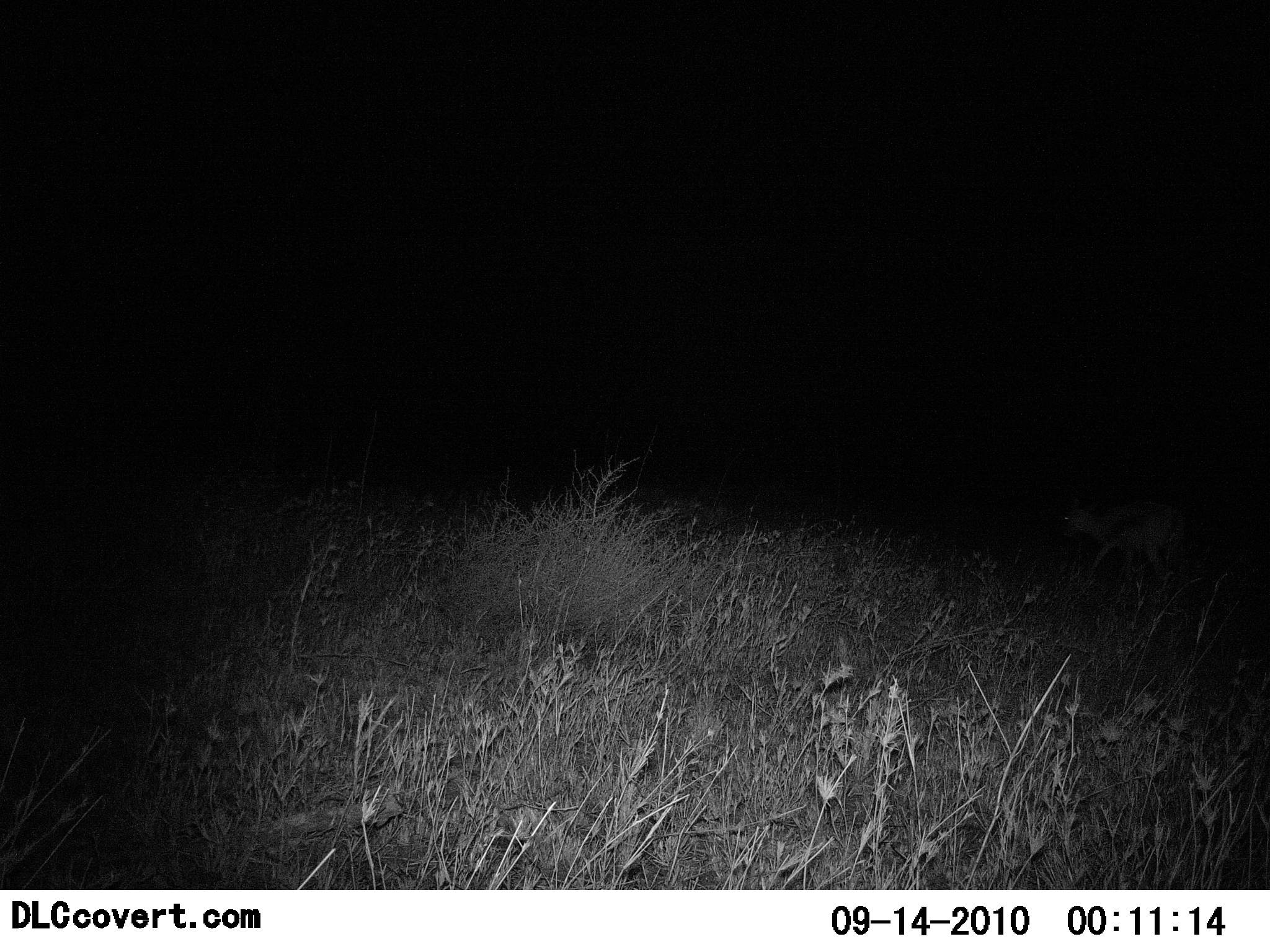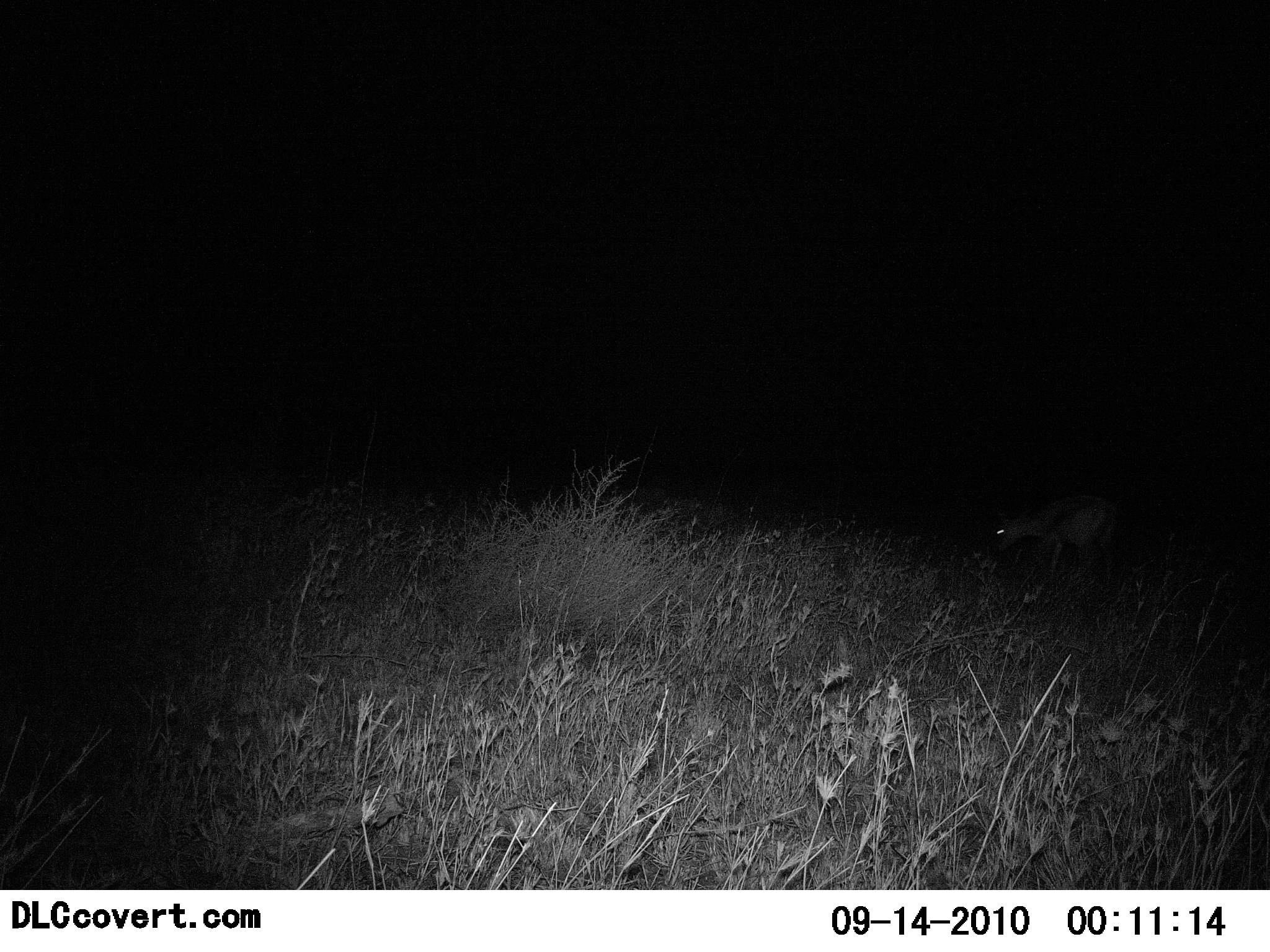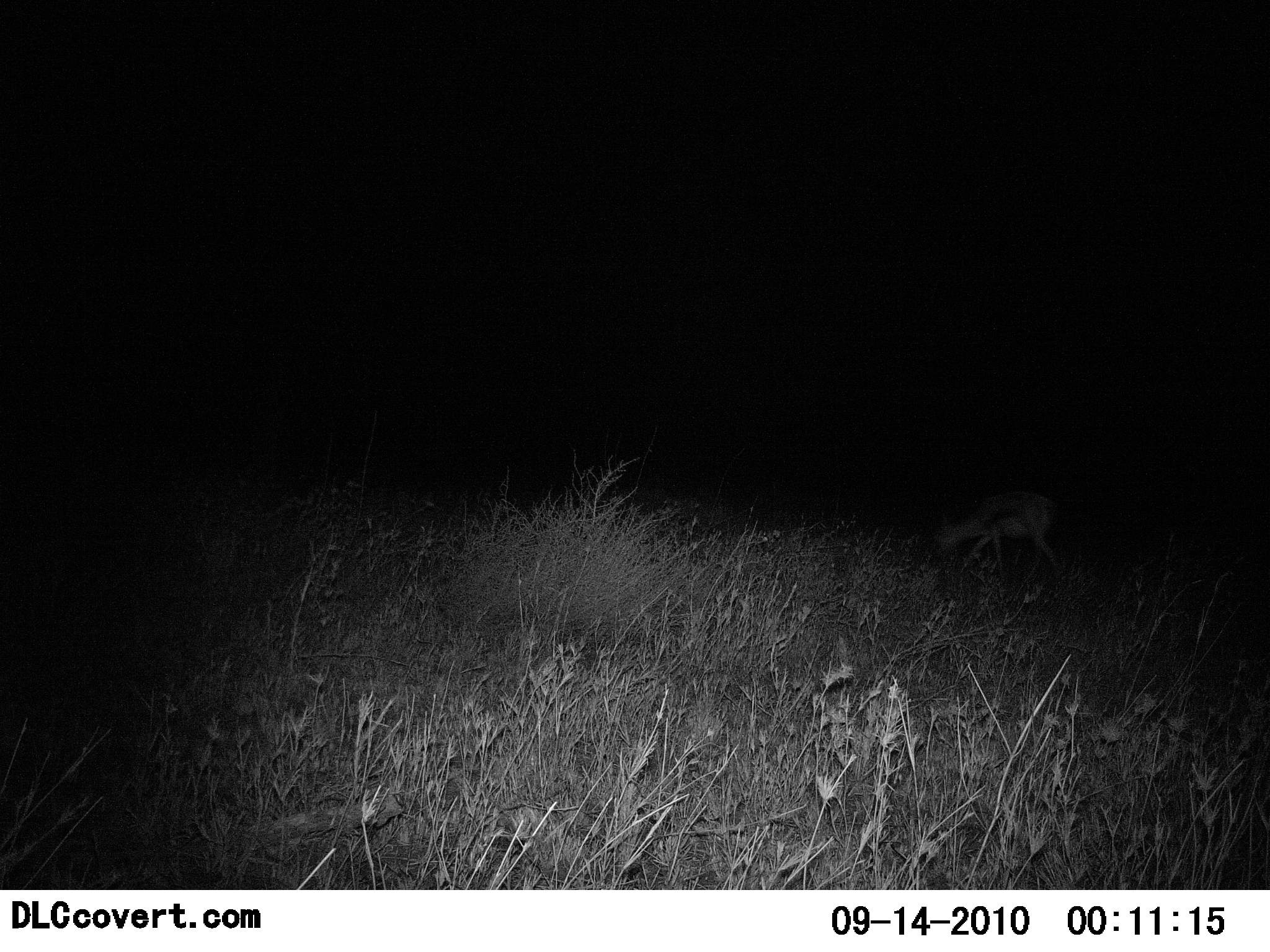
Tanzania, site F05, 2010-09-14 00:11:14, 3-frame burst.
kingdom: Animalia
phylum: Chordata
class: Mammalia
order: Artiodactyla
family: Bovidae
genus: Eudorcas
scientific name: Eudorcas thomsonii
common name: thomson's gazelle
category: gazellethomsons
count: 1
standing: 8%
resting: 0%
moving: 67%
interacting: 0%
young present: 0%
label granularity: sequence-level